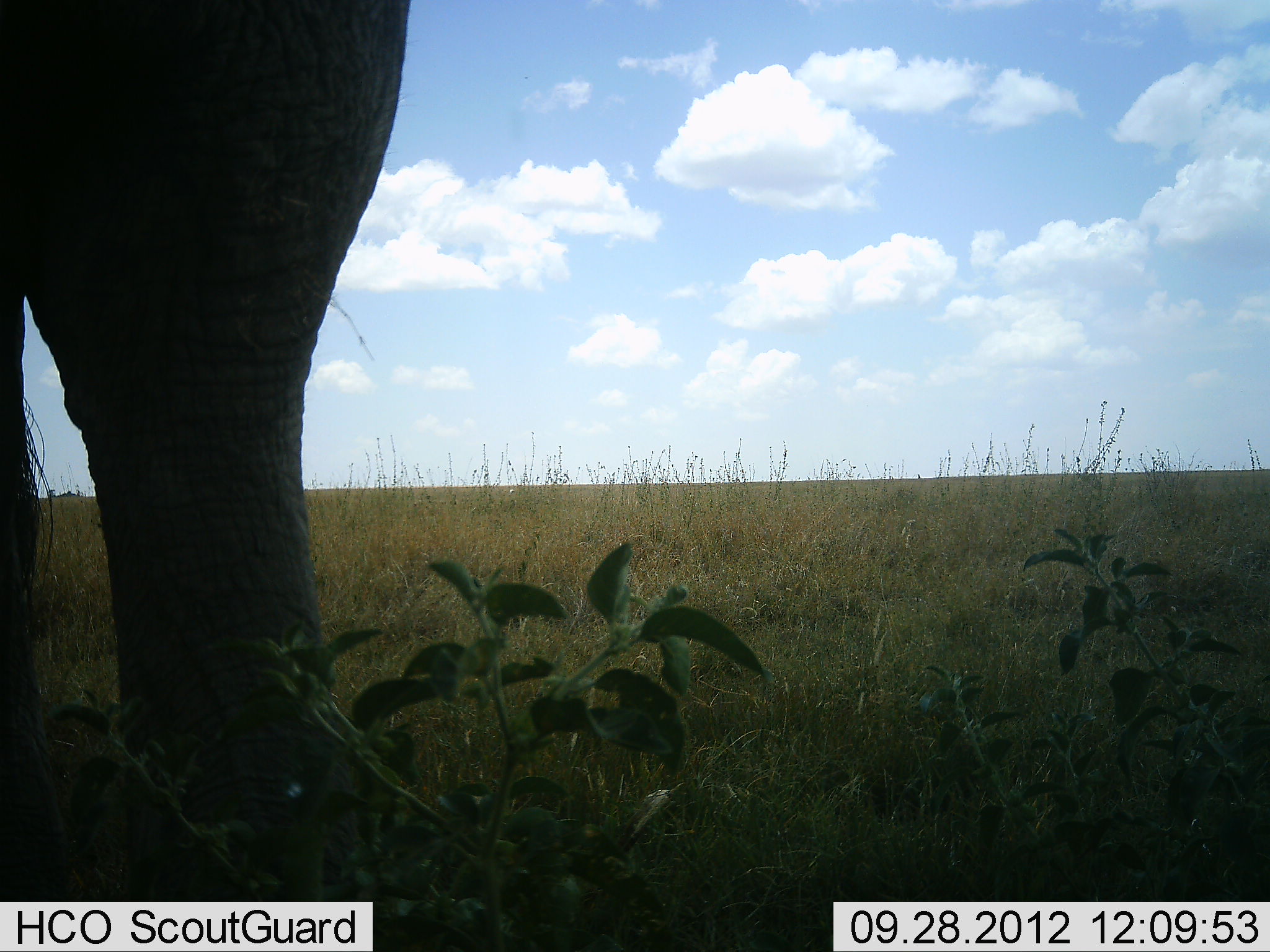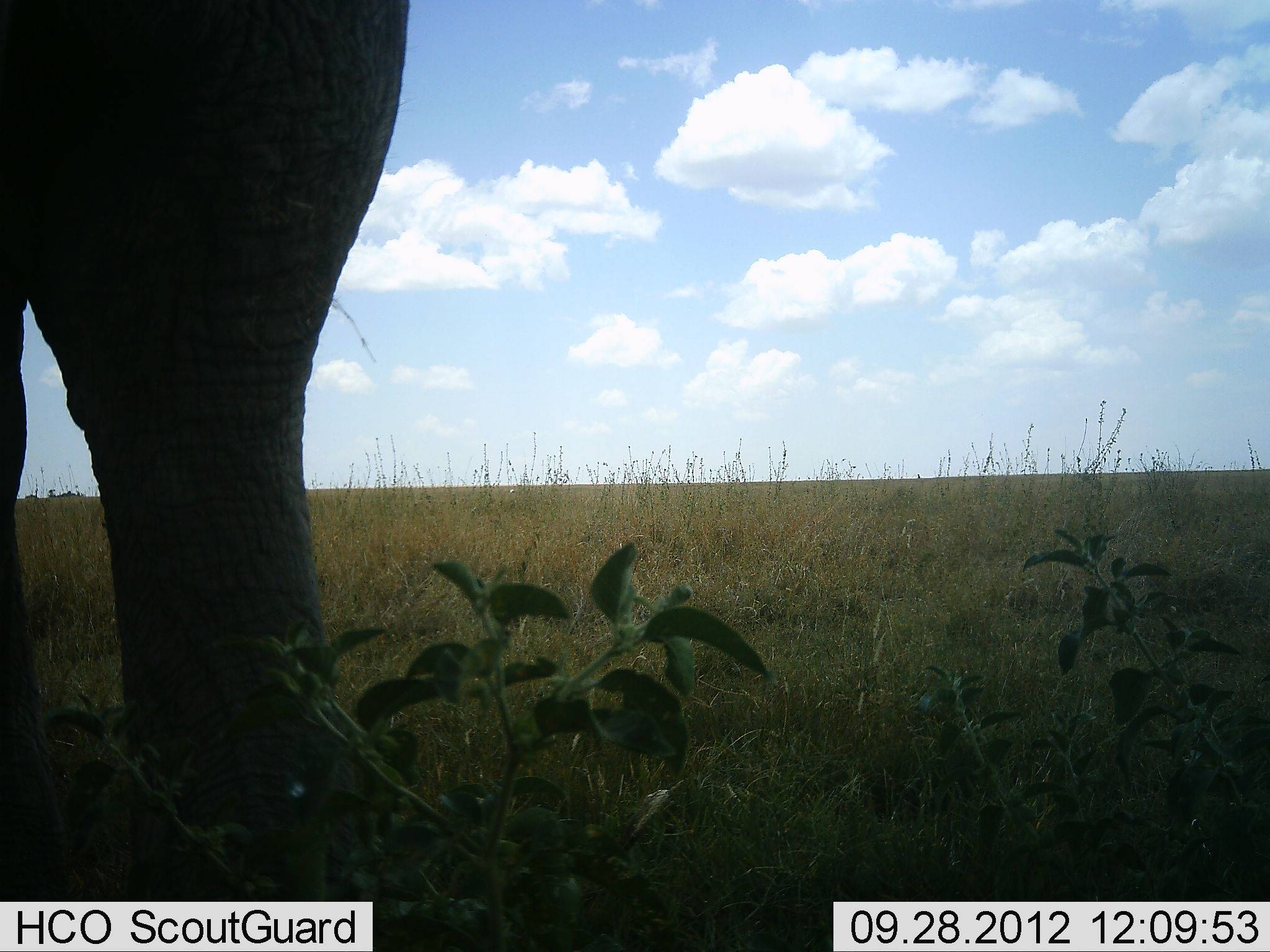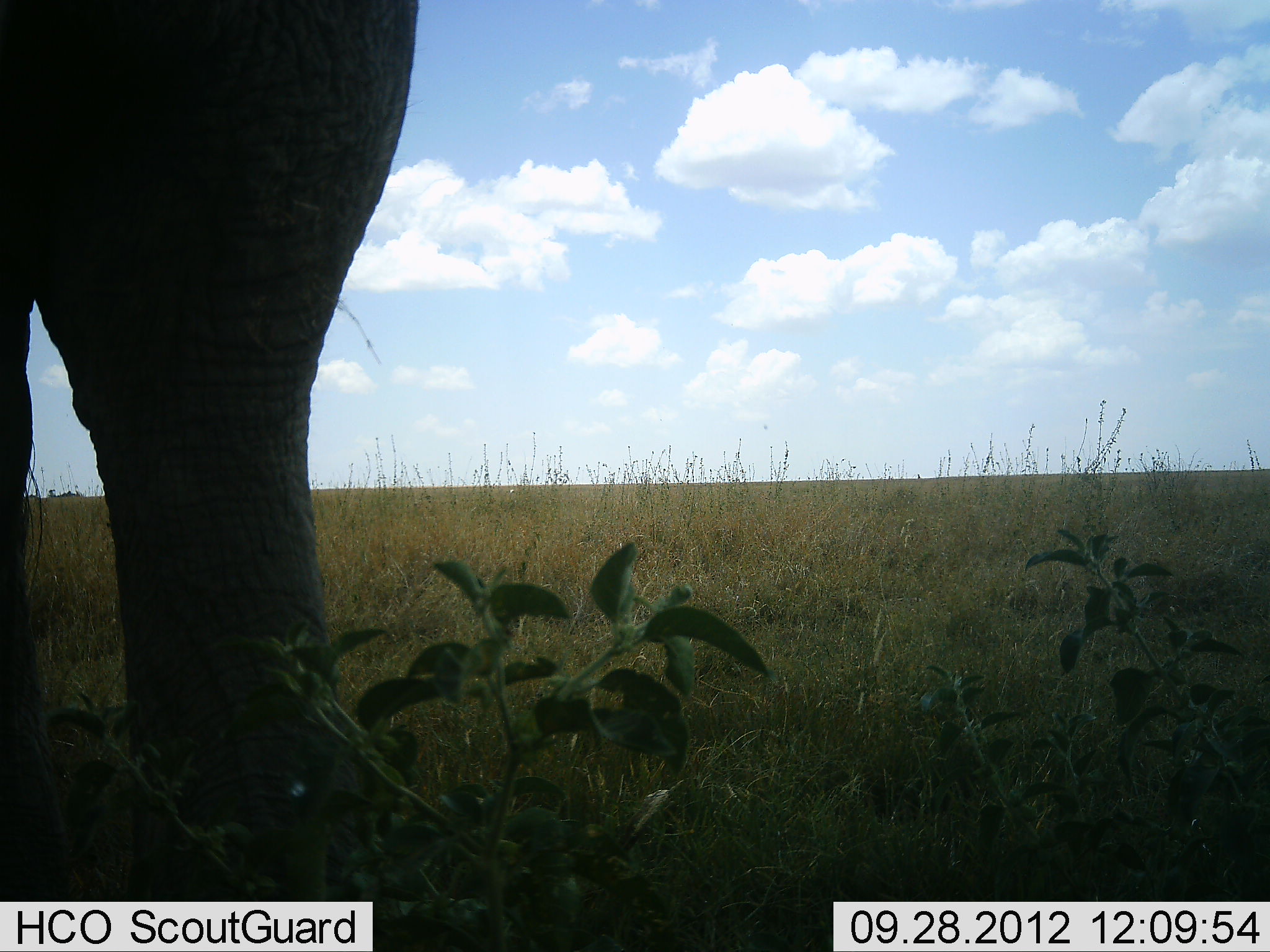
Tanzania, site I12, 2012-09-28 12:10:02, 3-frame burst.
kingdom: Animalia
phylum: Chordata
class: Mammalia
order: Proboscidea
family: Elephantidae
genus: Loxodonta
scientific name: Loxodonta africana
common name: african bush elephant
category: elephant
Elephant (african bush elephant) (Loxodonta africana), count 1. Behavior (volunteer vote fractions): standing 90%, resting 10%, moving 0%, interacting 0%. Young present (vote fraction): 0%. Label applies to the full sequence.